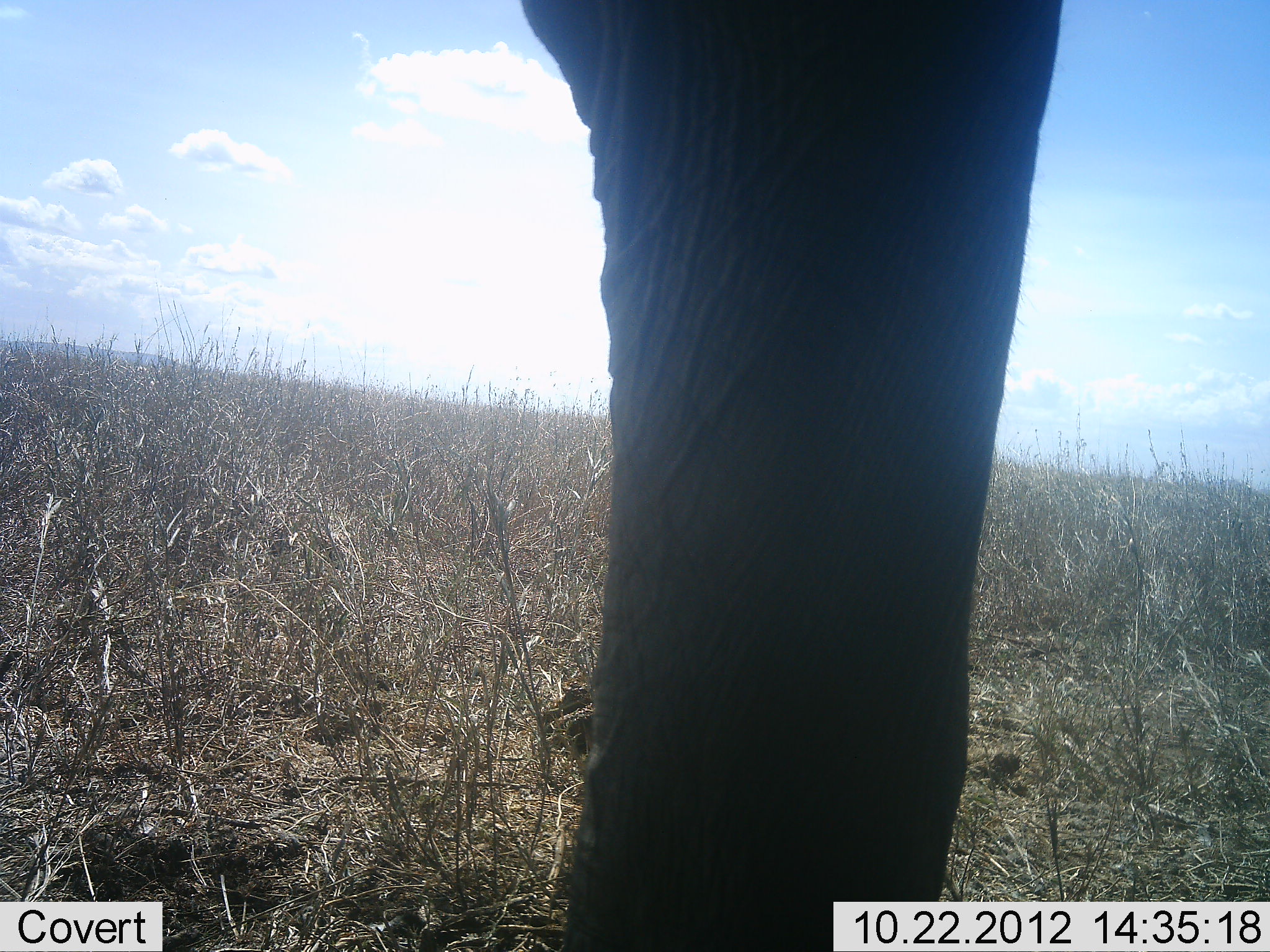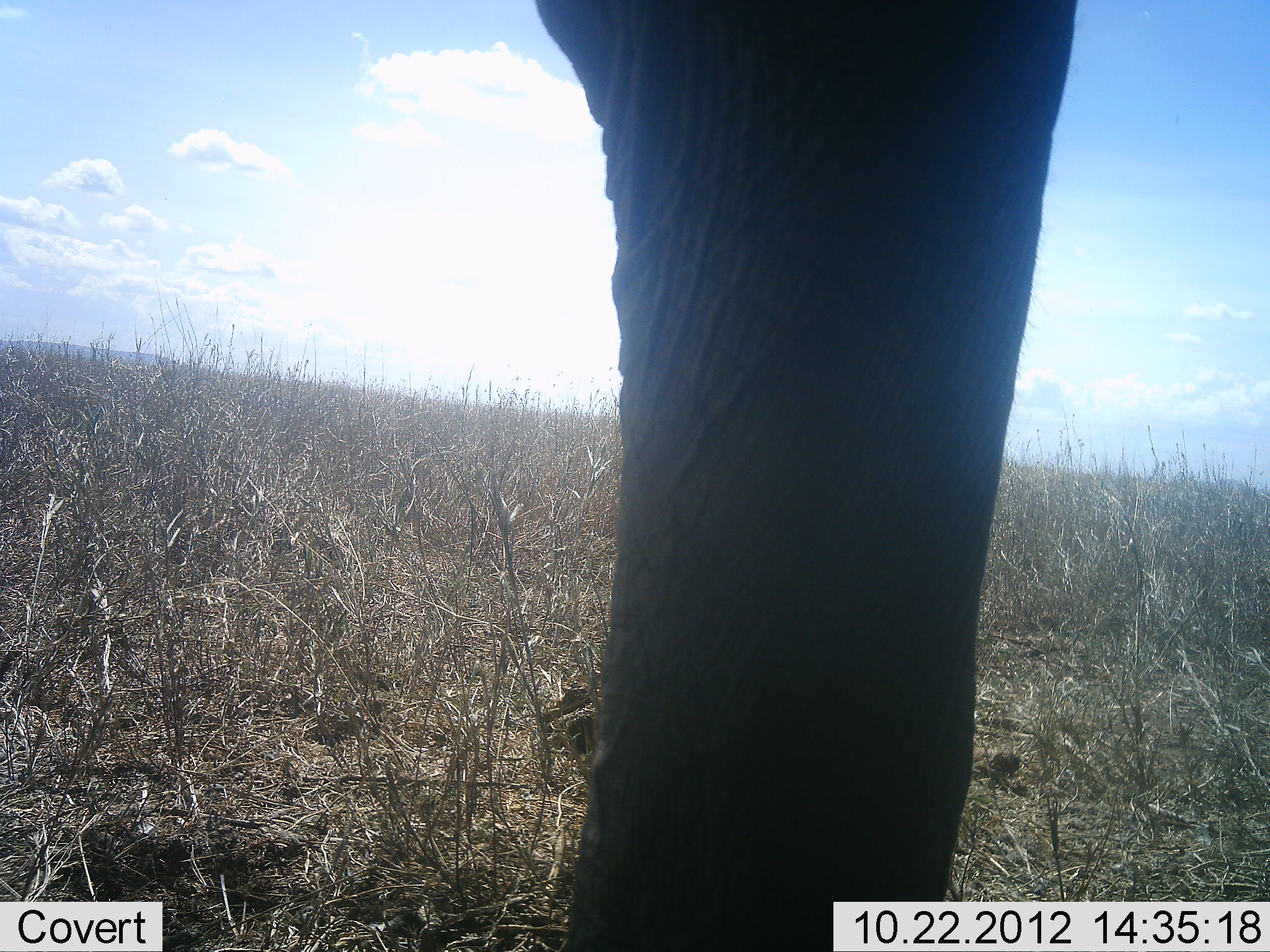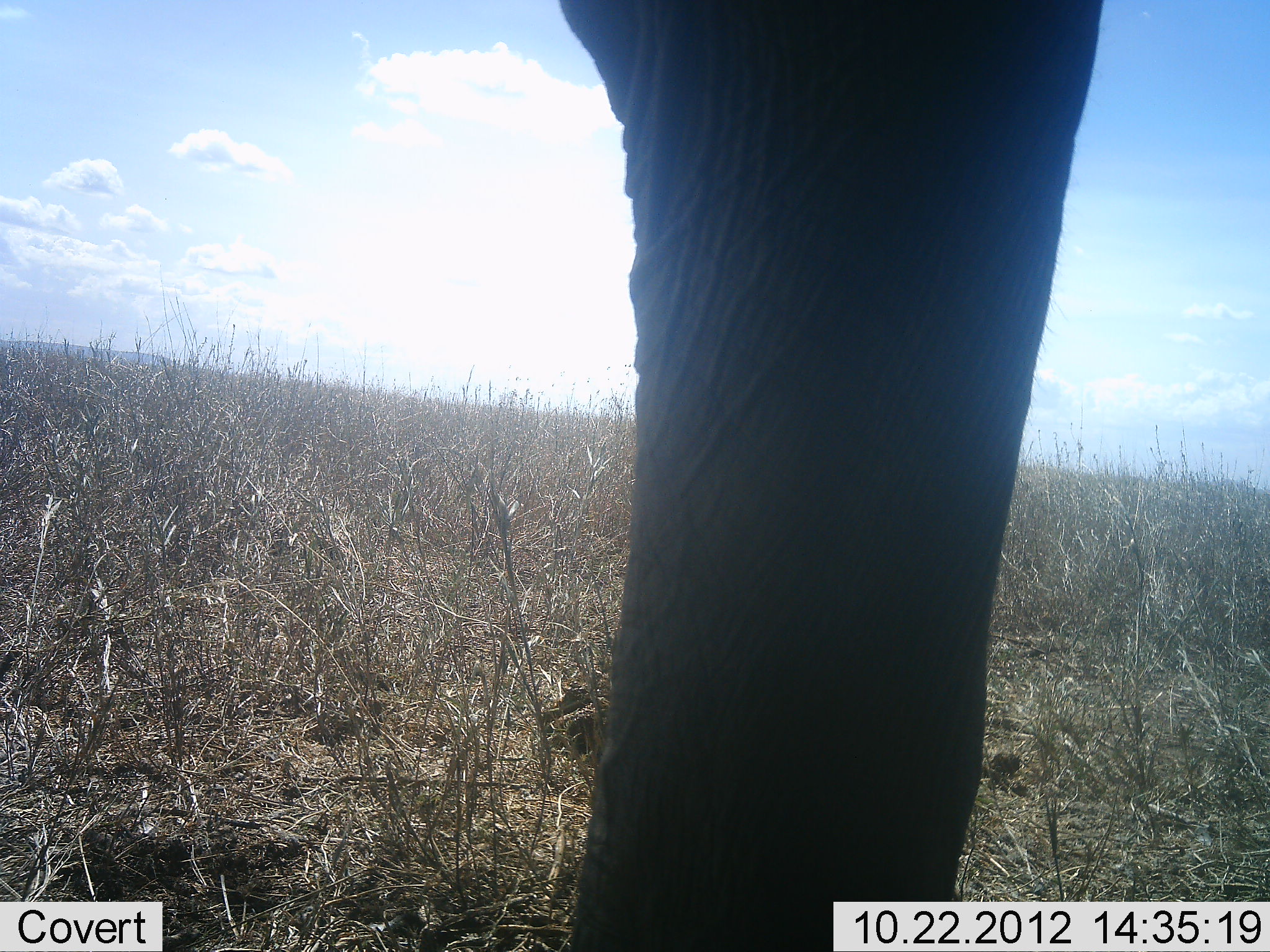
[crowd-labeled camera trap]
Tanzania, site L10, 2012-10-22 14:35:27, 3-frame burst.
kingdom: Animalia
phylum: Chordata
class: Mammalia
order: Proboscidea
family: Elephantidae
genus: Loxodonta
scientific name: Loxodonta africana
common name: african bush elephant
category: elephant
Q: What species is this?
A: Elephant (african bush elephant) (Loxodonta africana).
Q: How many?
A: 1.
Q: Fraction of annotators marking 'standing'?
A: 100%.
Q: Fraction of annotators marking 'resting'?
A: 0%.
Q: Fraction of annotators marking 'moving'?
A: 0%.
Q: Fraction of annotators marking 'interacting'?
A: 0%.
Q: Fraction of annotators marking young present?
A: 0%.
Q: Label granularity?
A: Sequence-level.